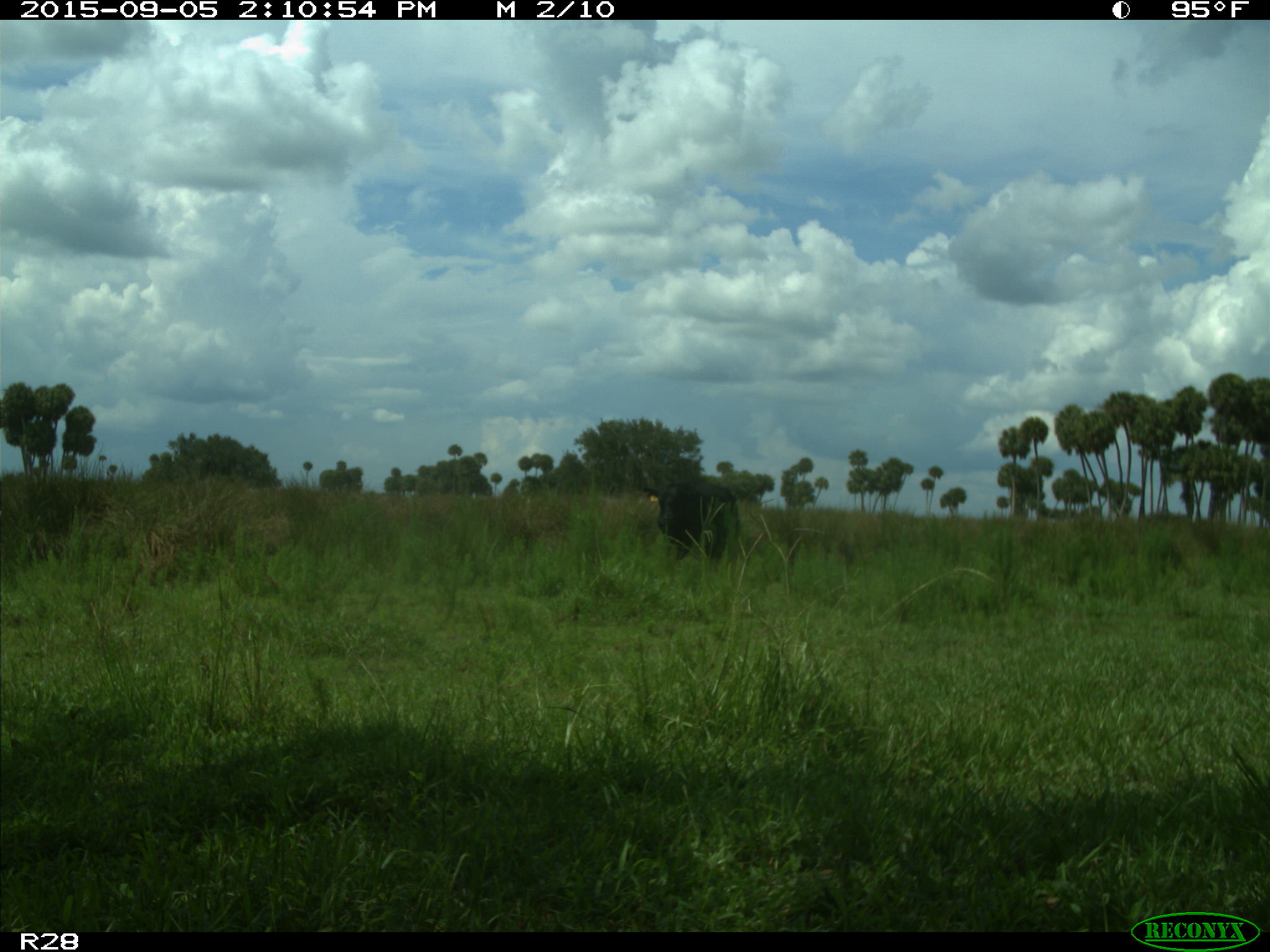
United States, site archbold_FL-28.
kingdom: Animalia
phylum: Chordata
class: Mammalia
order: Artiodactyla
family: Bovidae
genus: Bos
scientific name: Bos taurus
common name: domestic cow